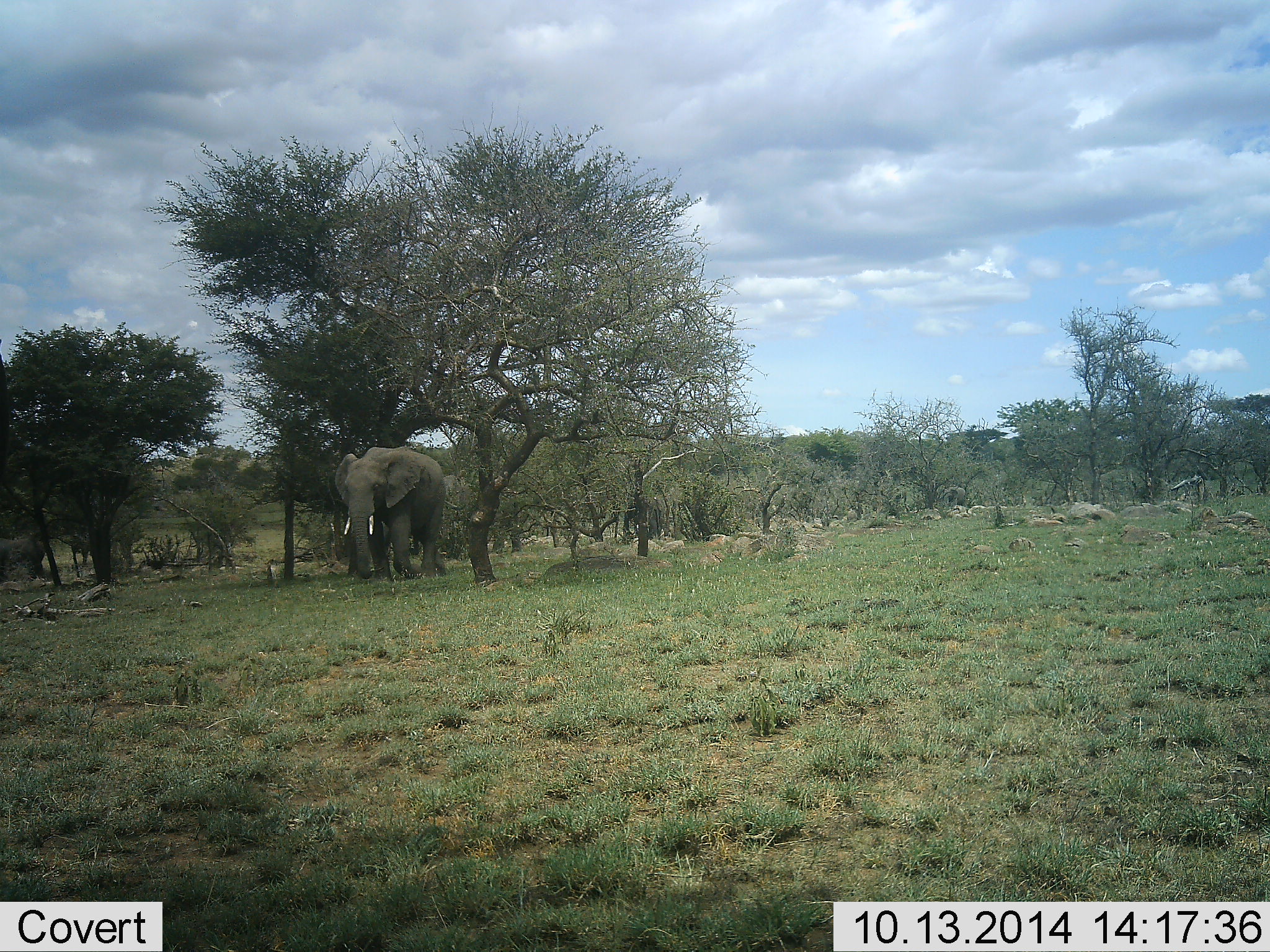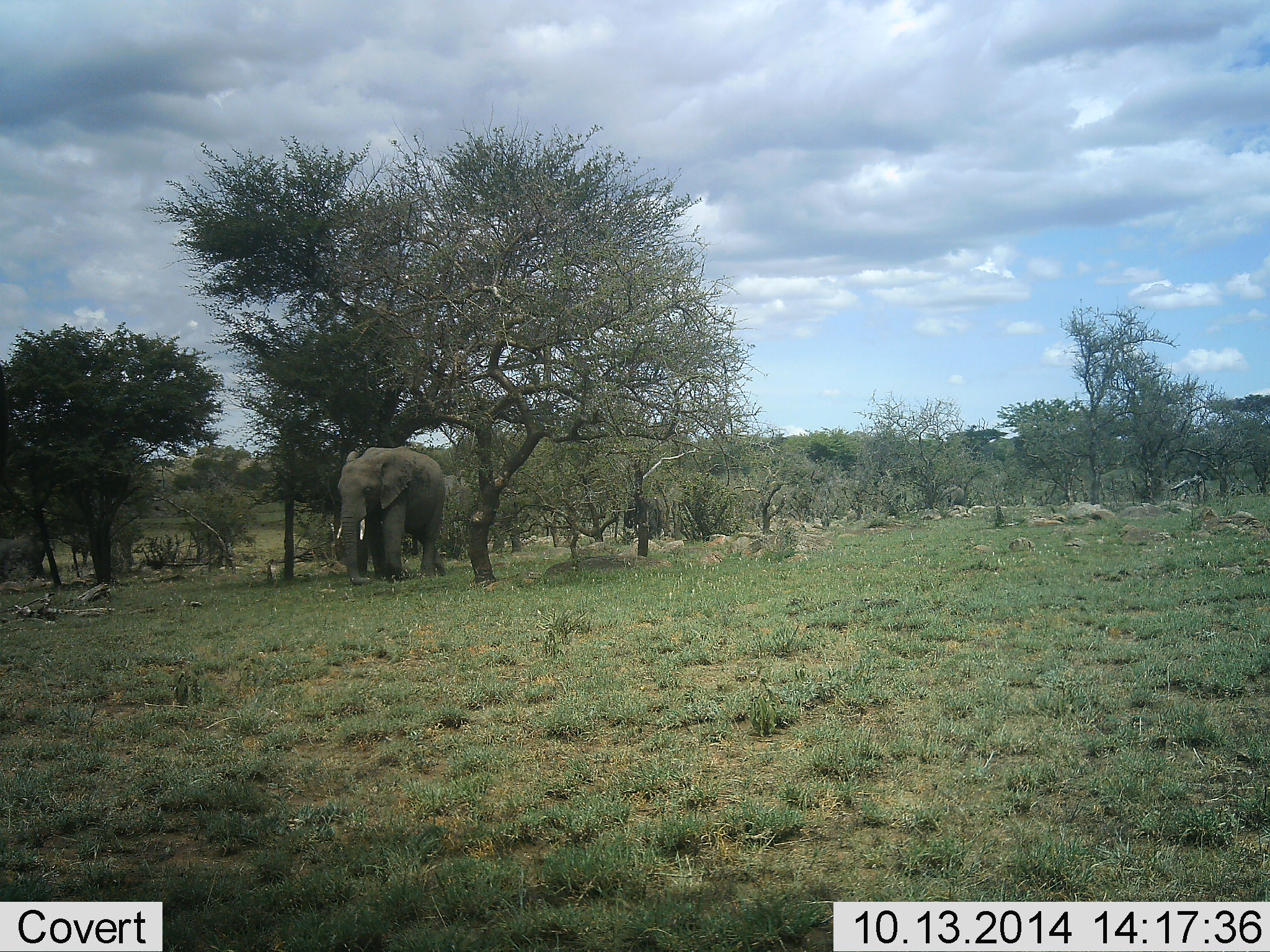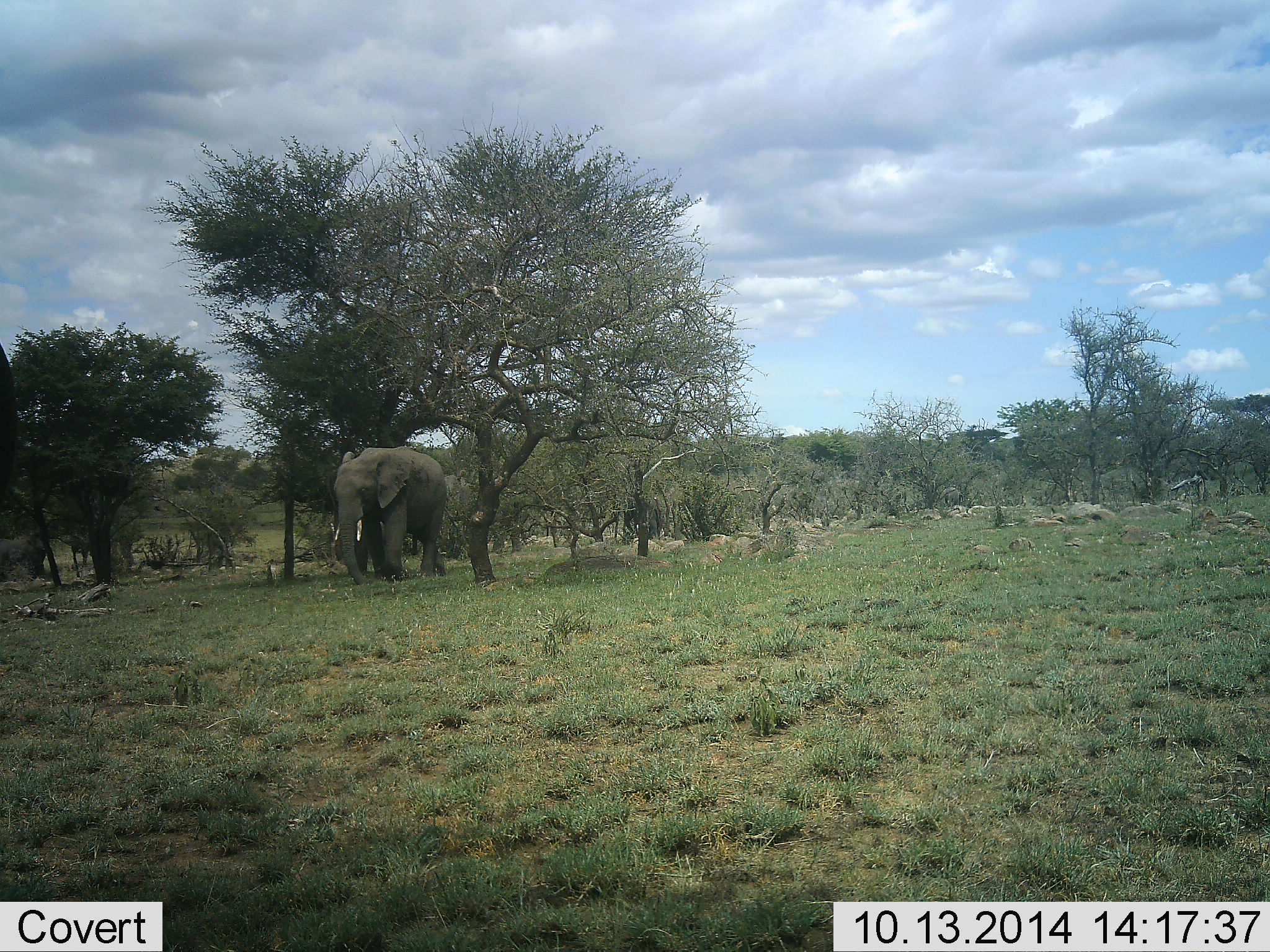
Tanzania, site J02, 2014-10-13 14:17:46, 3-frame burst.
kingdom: Animalia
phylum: Chordata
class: Mammalia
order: Proboscidea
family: Elephantidae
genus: Loxodonta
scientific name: Loxodonta africana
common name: african bush elephant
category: elephant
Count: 2.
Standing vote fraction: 50%.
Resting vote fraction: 0%.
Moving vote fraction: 50%.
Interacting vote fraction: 0%.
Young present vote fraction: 0%.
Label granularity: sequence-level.